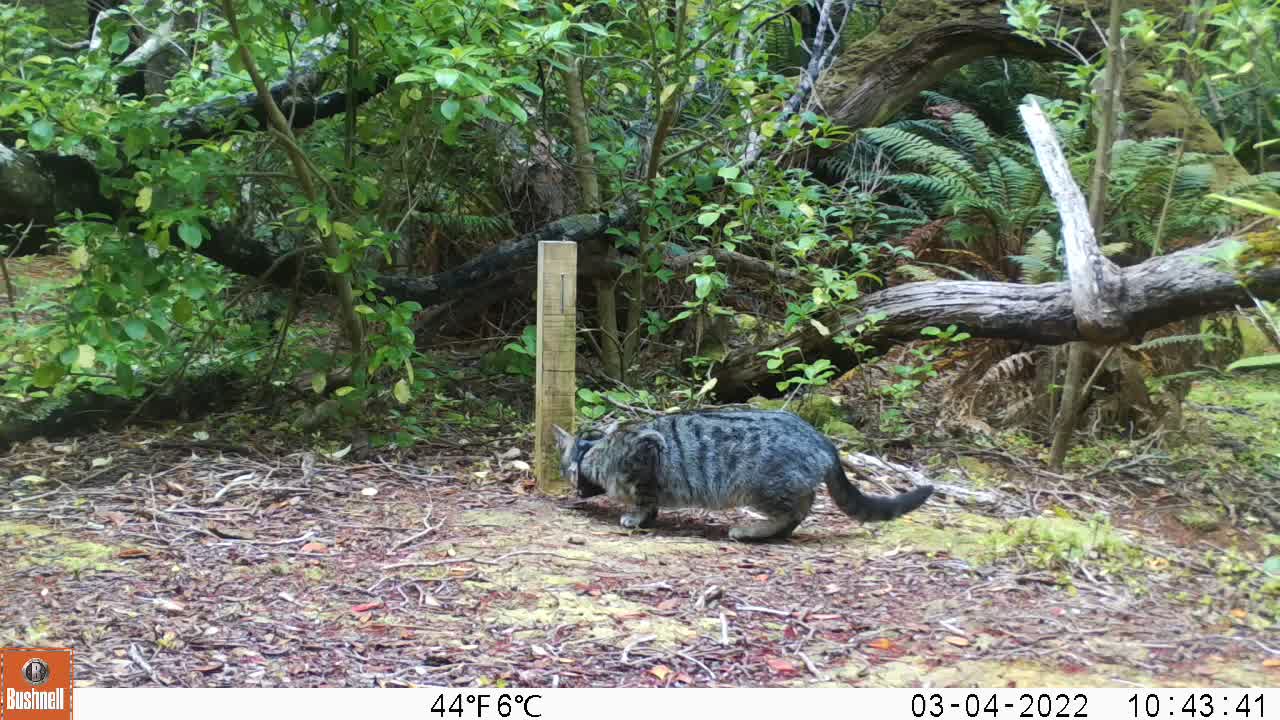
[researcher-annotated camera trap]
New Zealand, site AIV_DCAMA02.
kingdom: Animalia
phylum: Chordata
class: Mammalia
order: Carnivora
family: Felidae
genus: Felis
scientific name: Felis catus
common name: domestic cat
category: cat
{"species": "cat (domestic cat) (Felis catus)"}